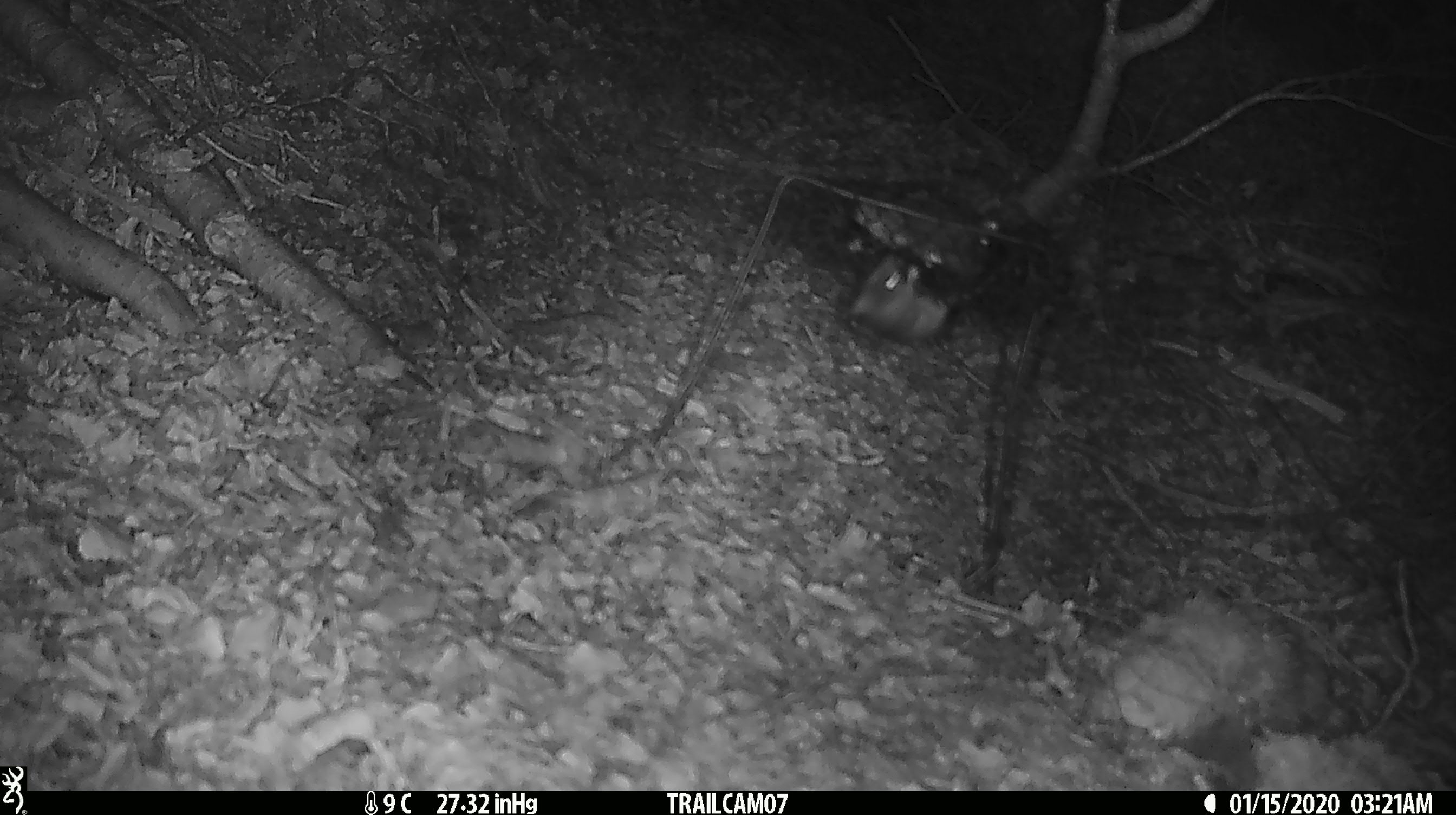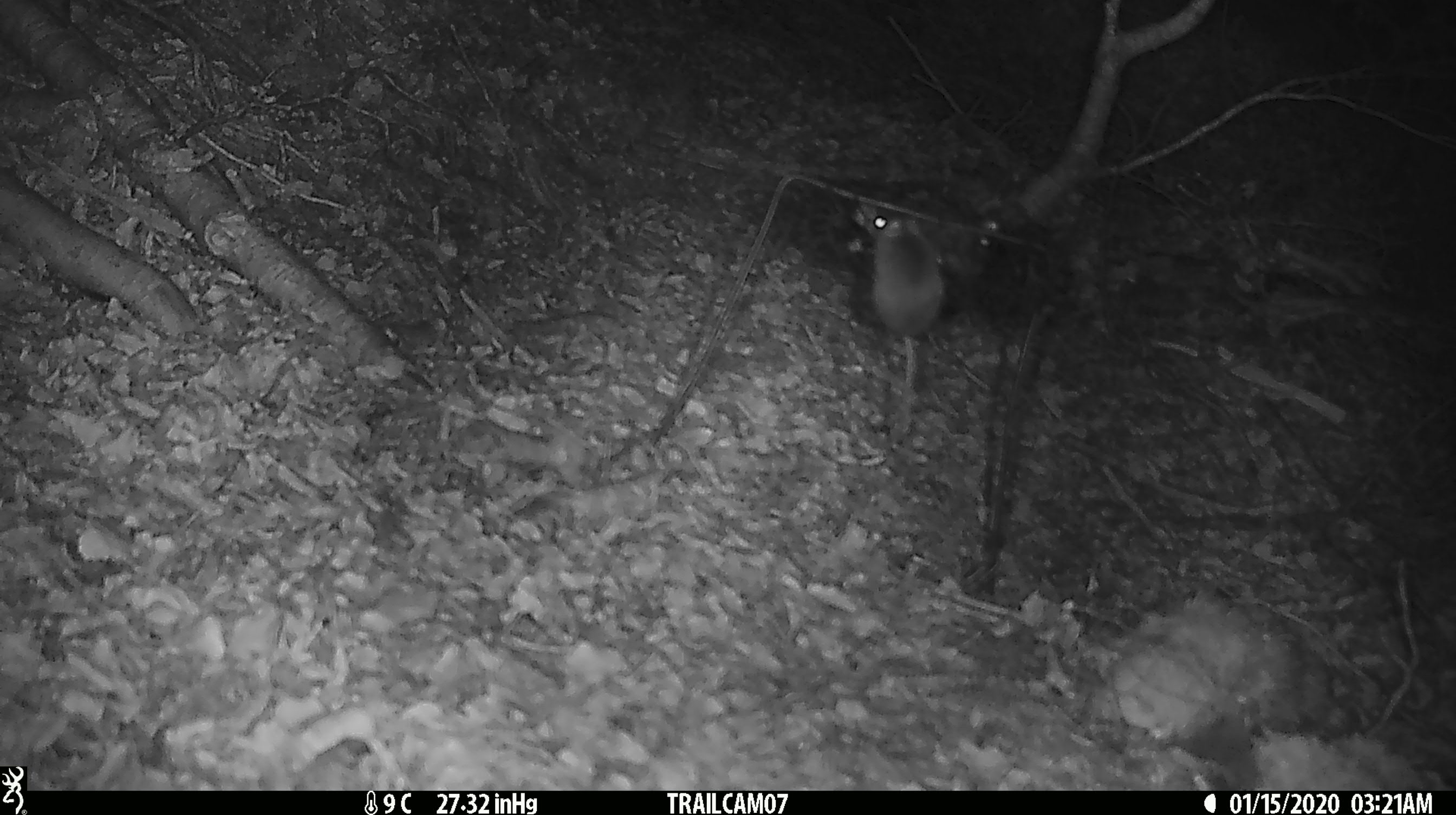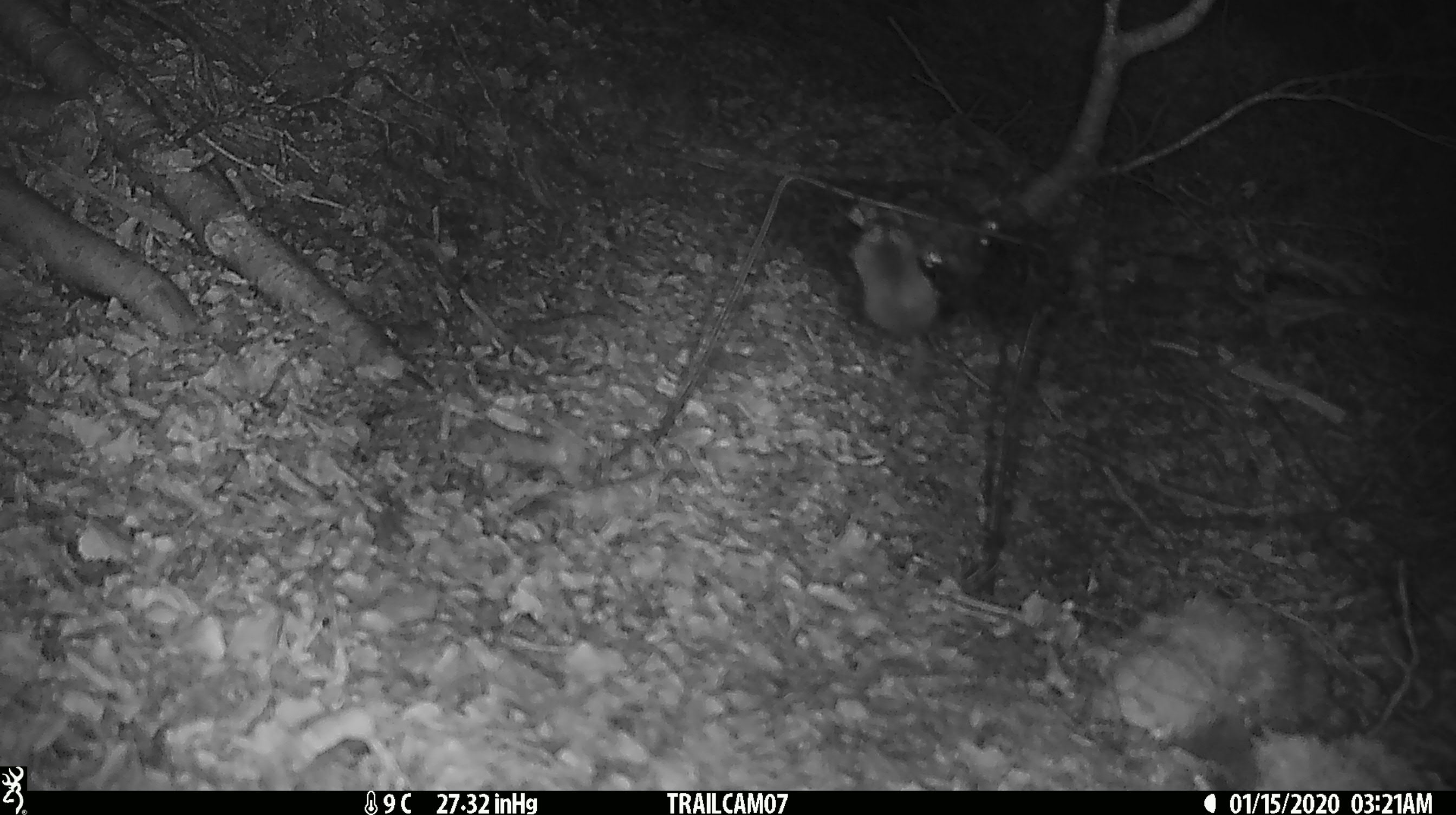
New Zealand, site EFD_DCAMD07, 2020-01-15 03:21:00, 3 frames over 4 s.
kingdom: Animalia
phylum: Chordata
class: Mammalia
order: Rodentia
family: Muridae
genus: Mus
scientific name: Mus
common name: mouse